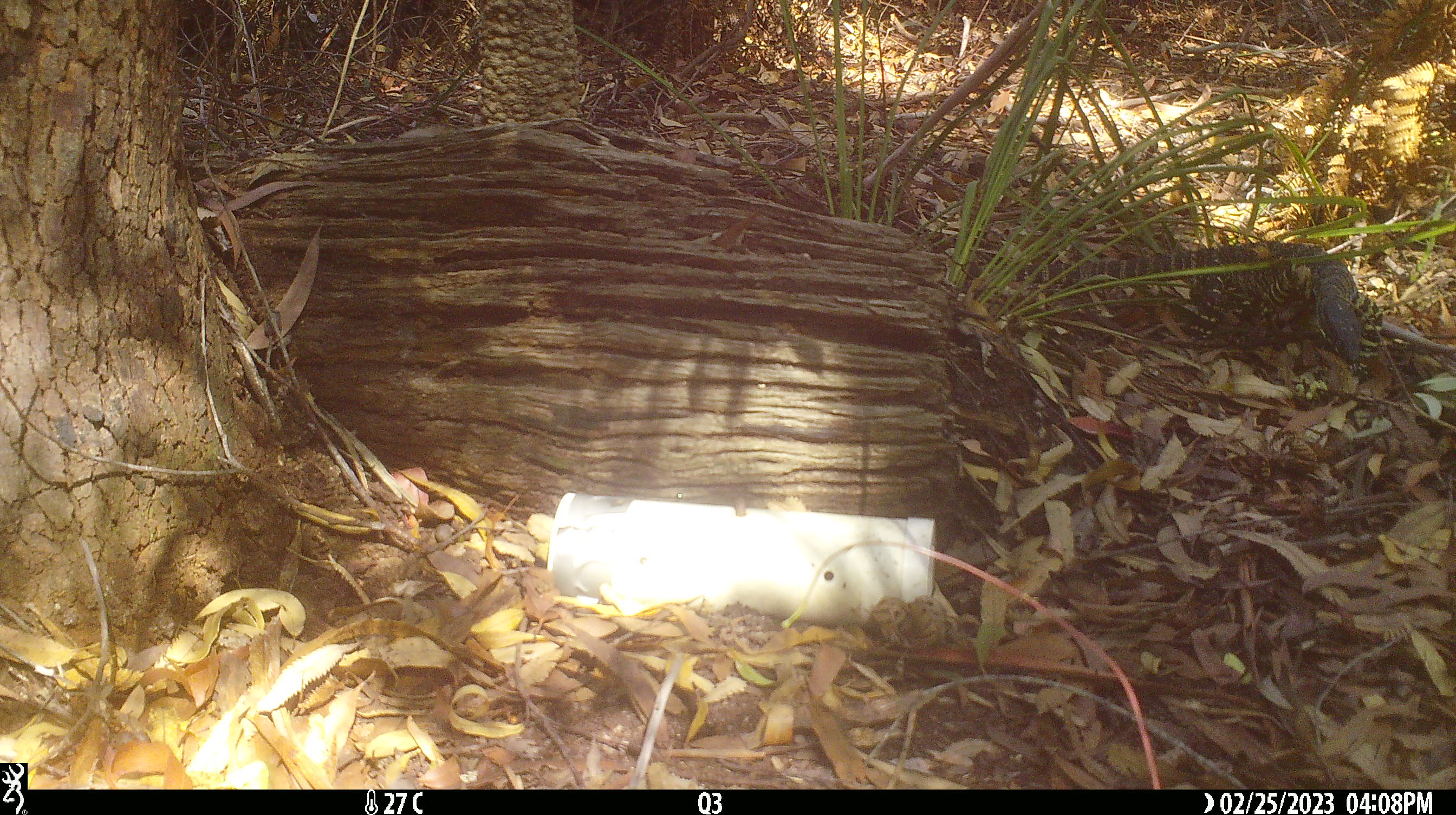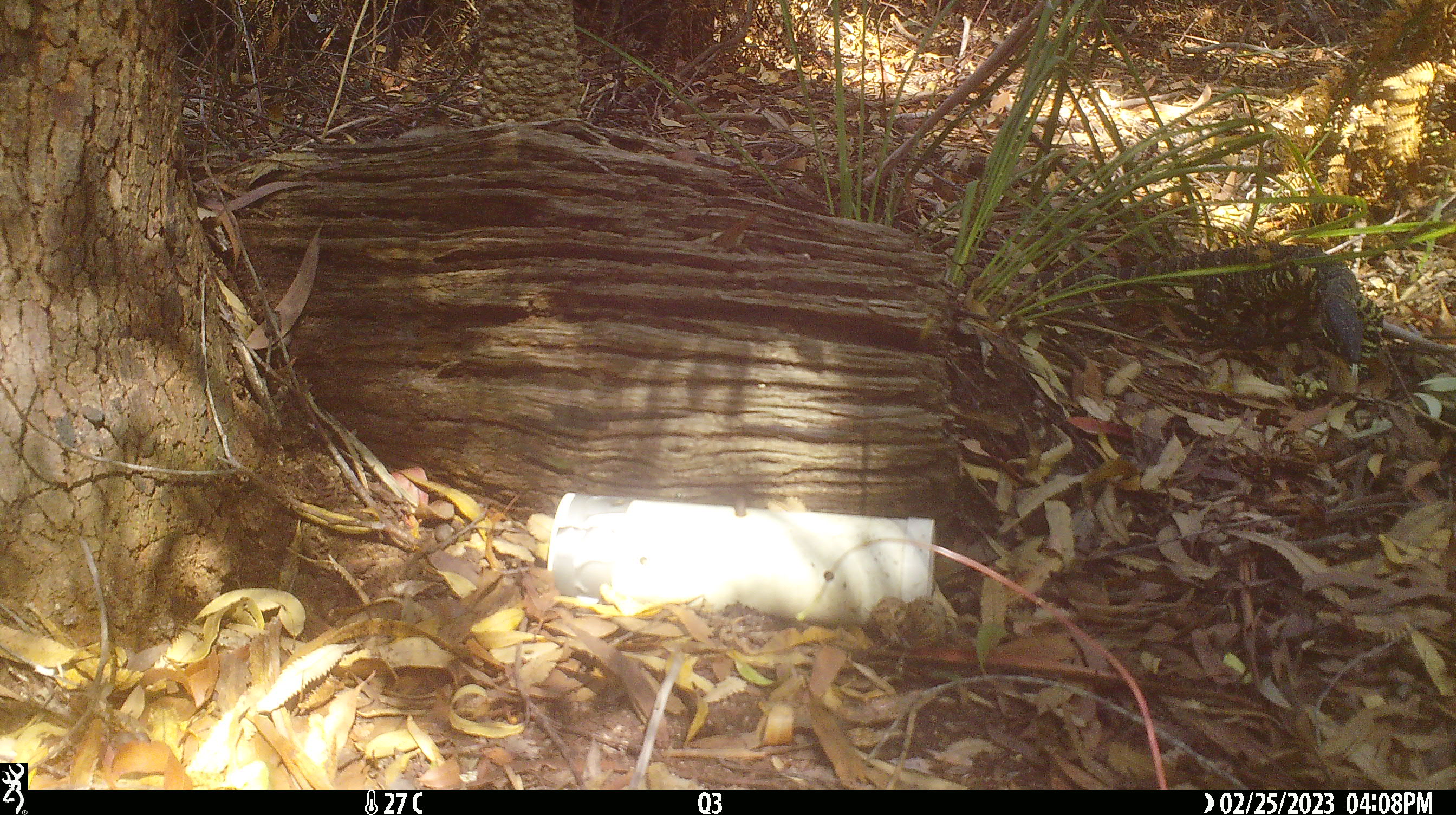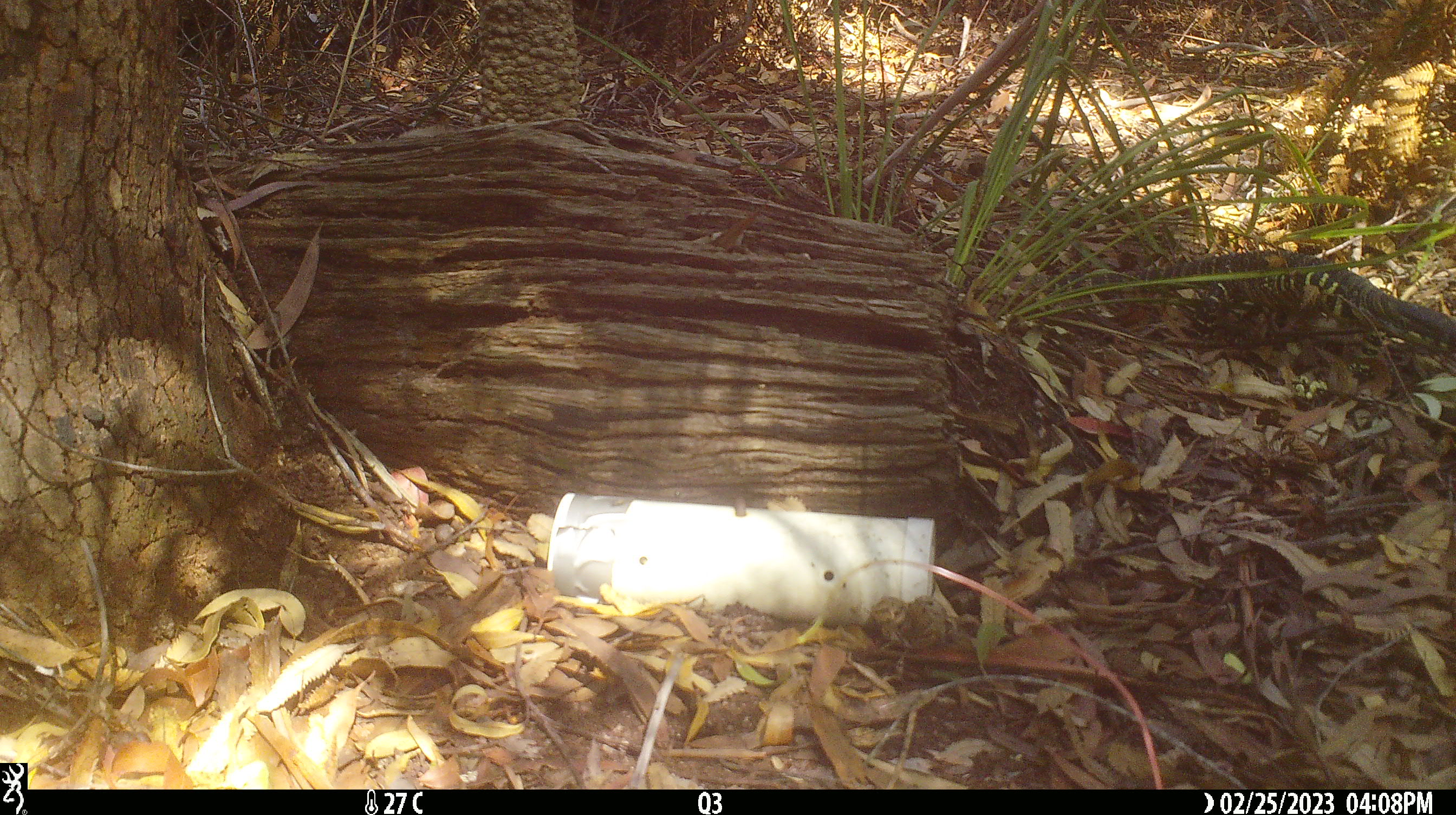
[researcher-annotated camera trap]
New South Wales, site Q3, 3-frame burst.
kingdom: Animalia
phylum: Chordata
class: Reptilia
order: Squamata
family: Varanidae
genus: Varanus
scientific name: Varanus varius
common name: lace monitor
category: goanna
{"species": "goanna (lace monitor) (Varanus varius)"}